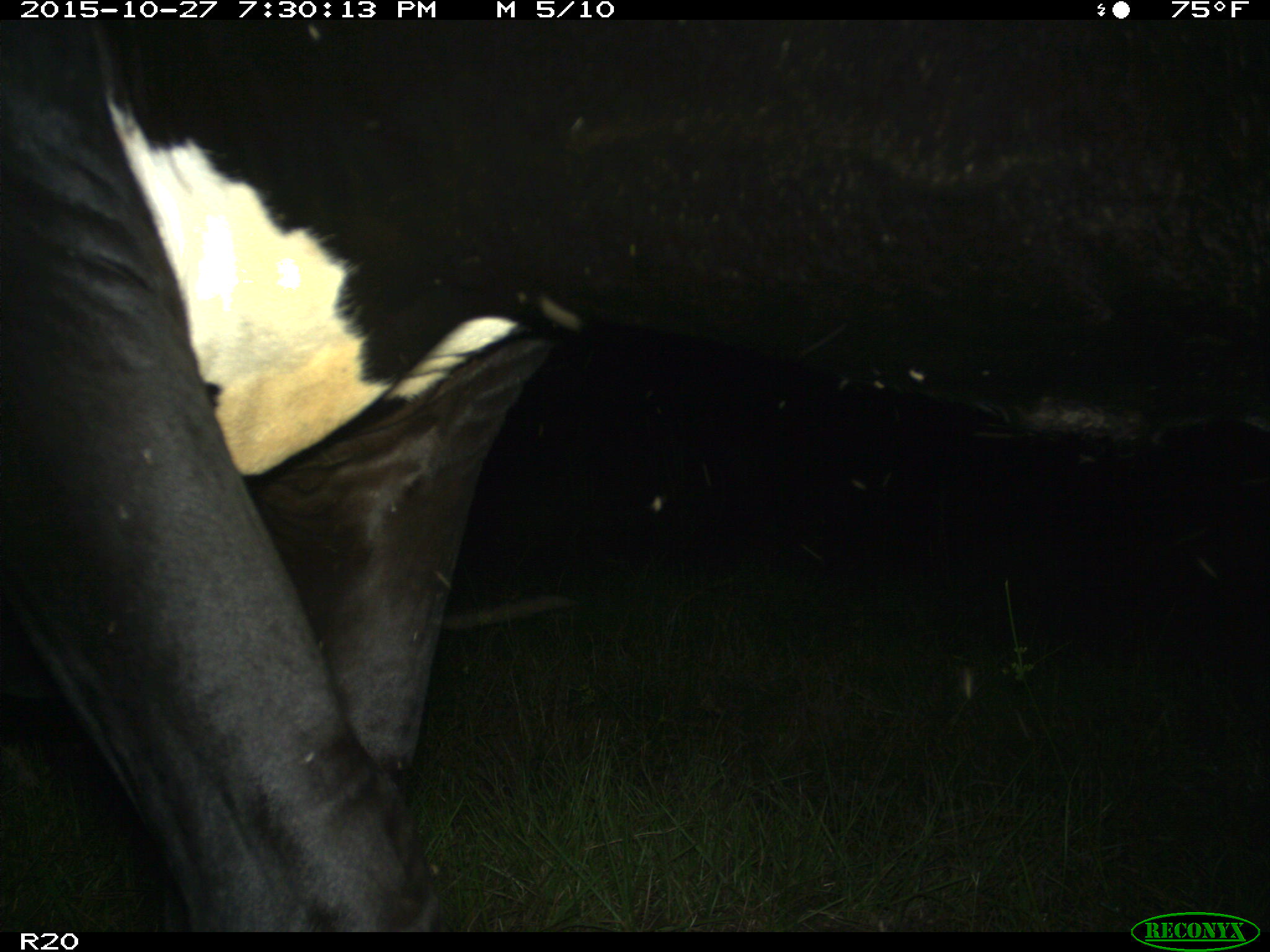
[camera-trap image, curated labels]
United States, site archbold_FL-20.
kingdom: Animalia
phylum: Chordata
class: Mammalia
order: Artiodactyla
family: Bovidae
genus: Bos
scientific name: Bos taurus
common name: domestic cow